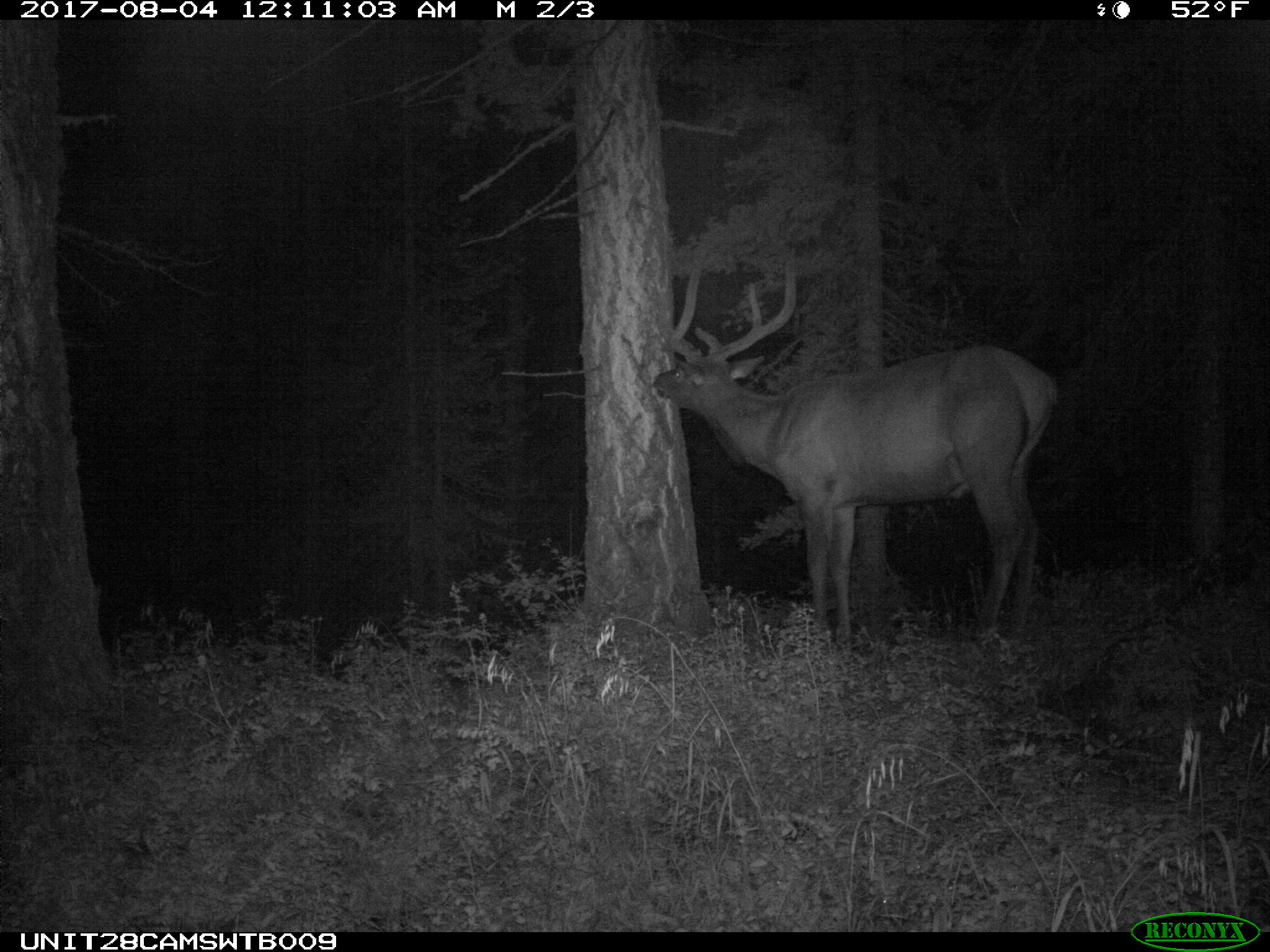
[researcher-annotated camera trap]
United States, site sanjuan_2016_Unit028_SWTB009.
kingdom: Animalia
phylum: Chordata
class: Mammalia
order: Artiodactyla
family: Cervidae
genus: Cervus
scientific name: Cervus elaphus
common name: red deer